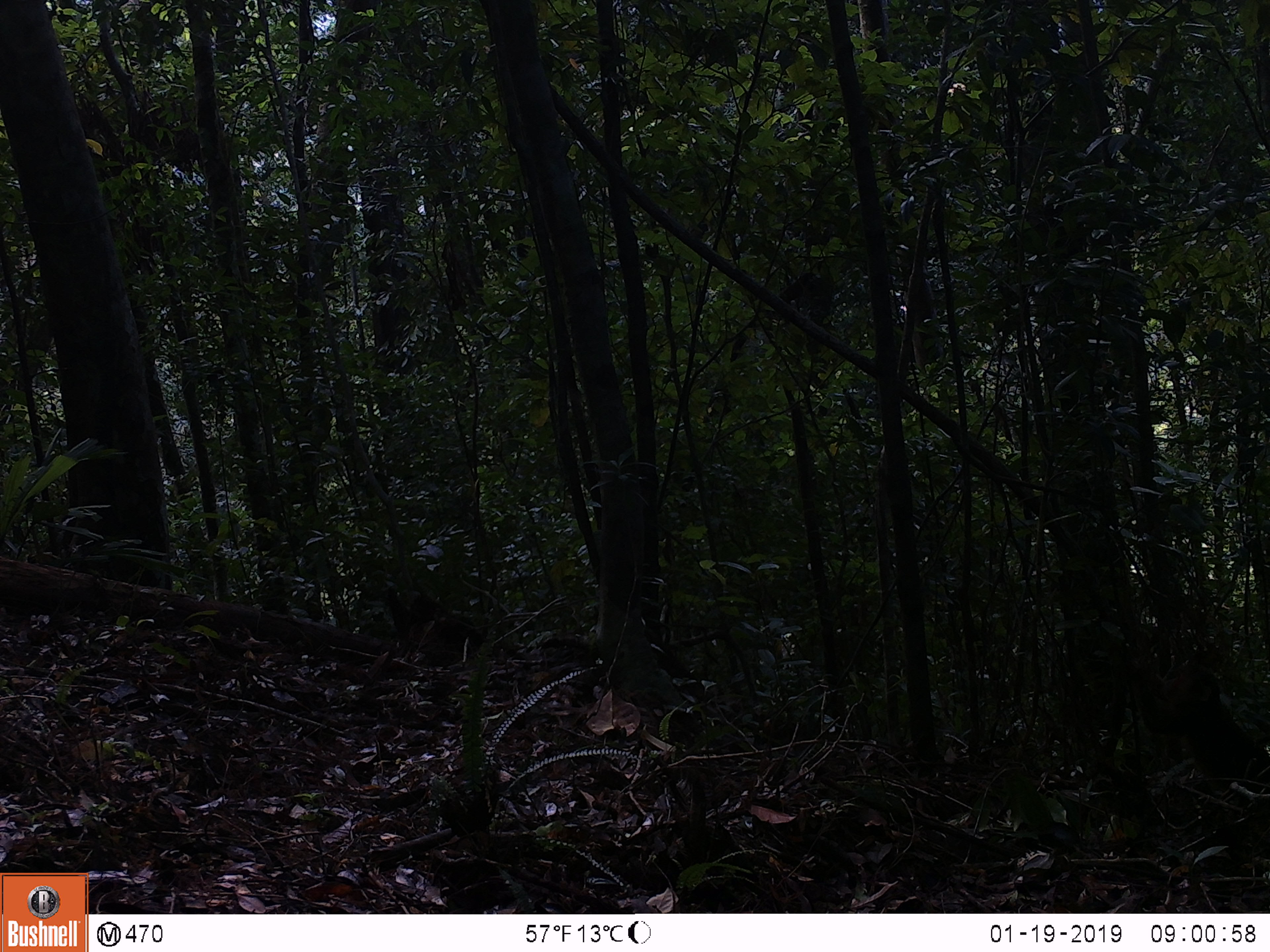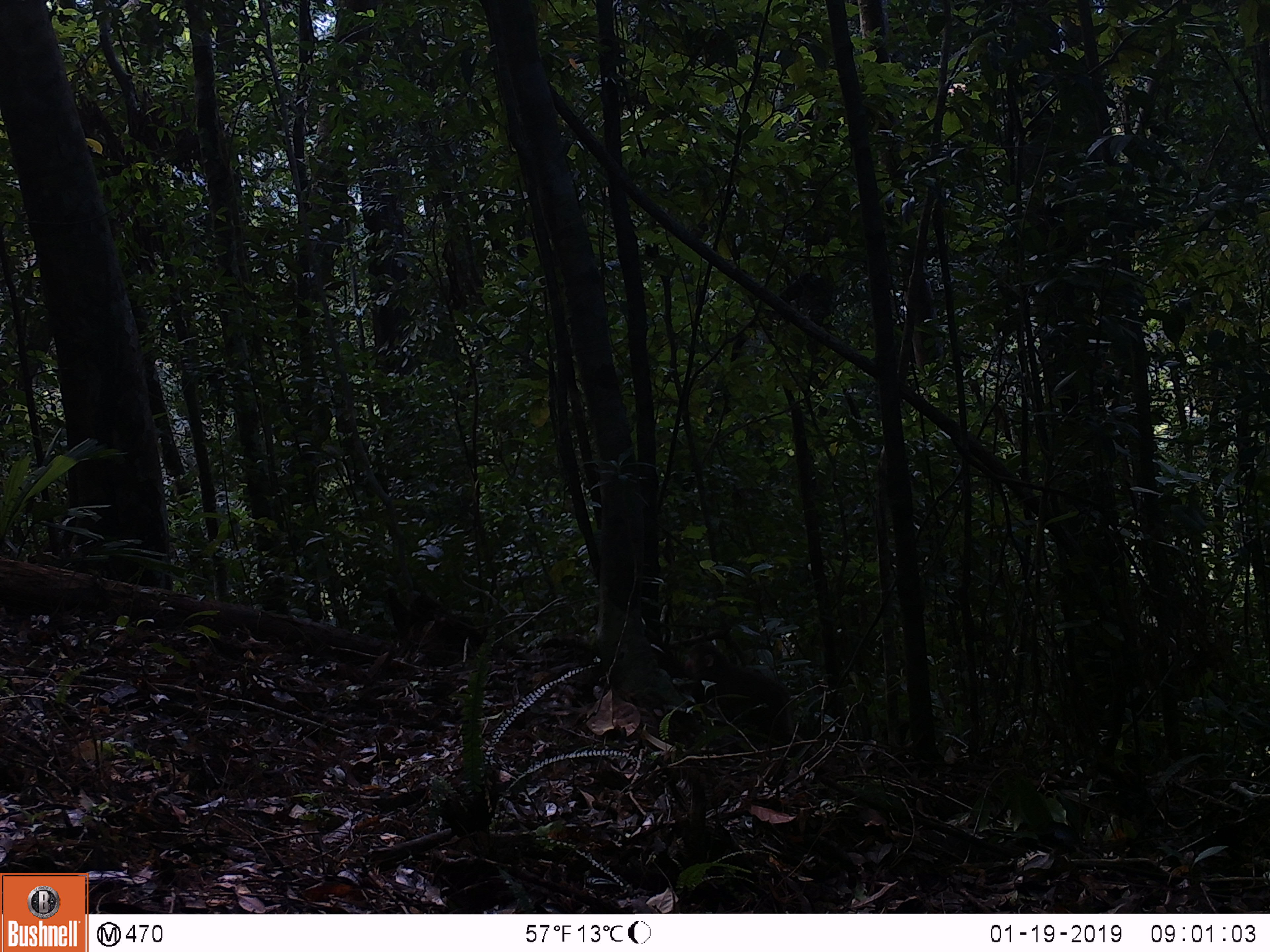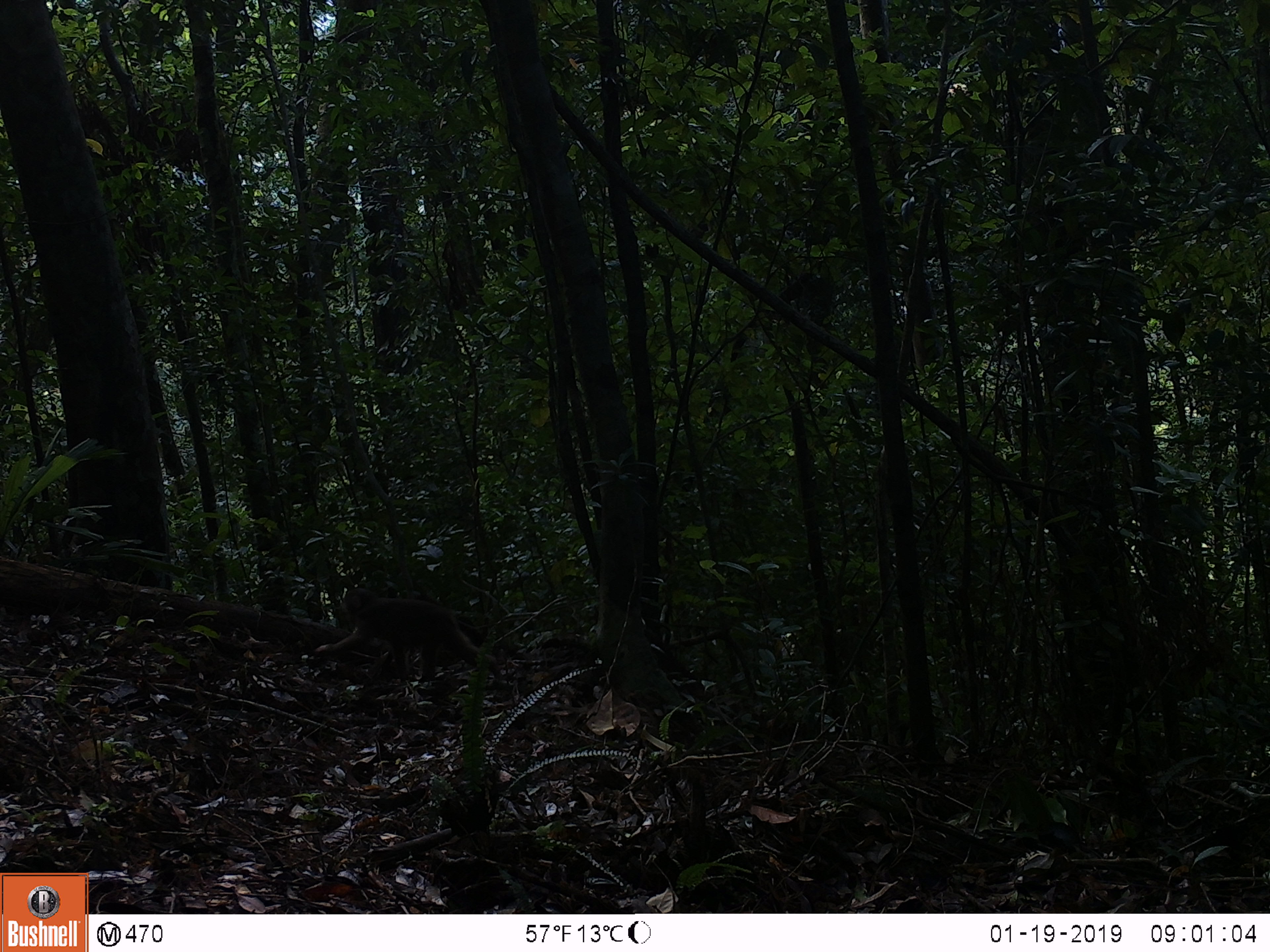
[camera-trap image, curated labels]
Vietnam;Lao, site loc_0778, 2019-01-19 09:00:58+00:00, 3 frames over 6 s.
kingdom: Animalia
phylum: Chordata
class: Mammalia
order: Primates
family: Cercopithecidae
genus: Macaca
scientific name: Macaca arctoides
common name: stump-tailed macaque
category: stump tailed macaque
Stump tailed macaque (stump-tailed macaque) (Macaca arctoides). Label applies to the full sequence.